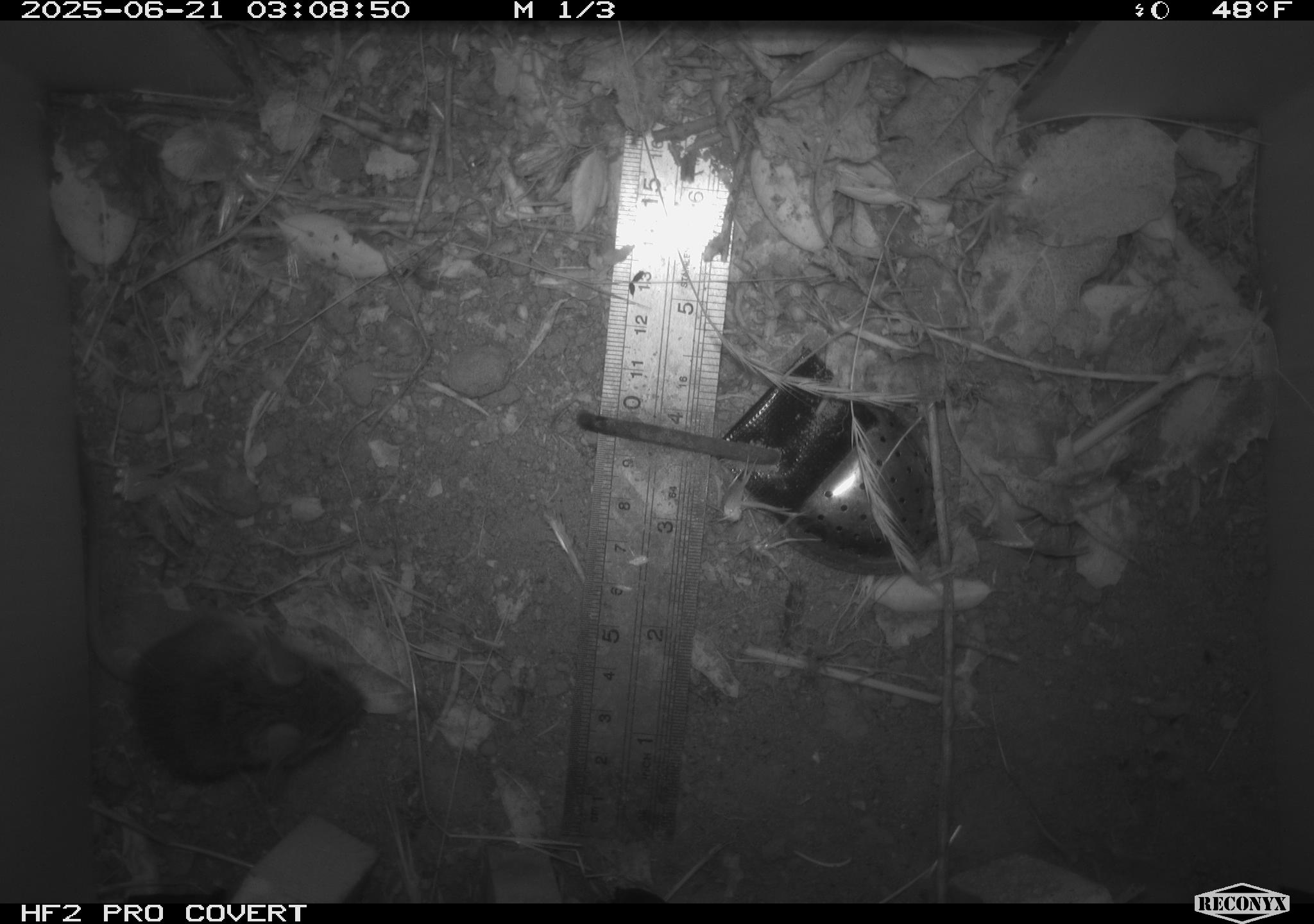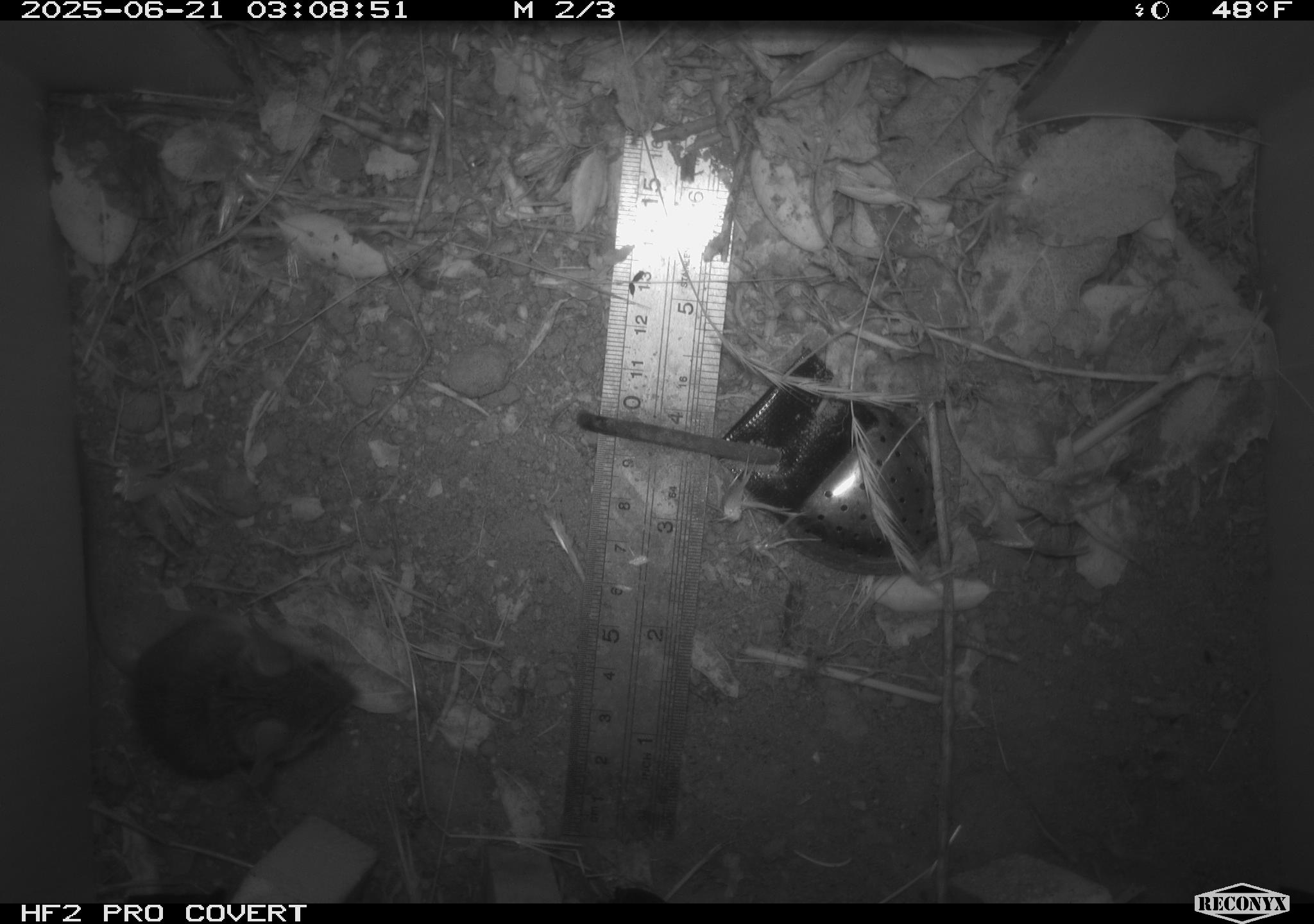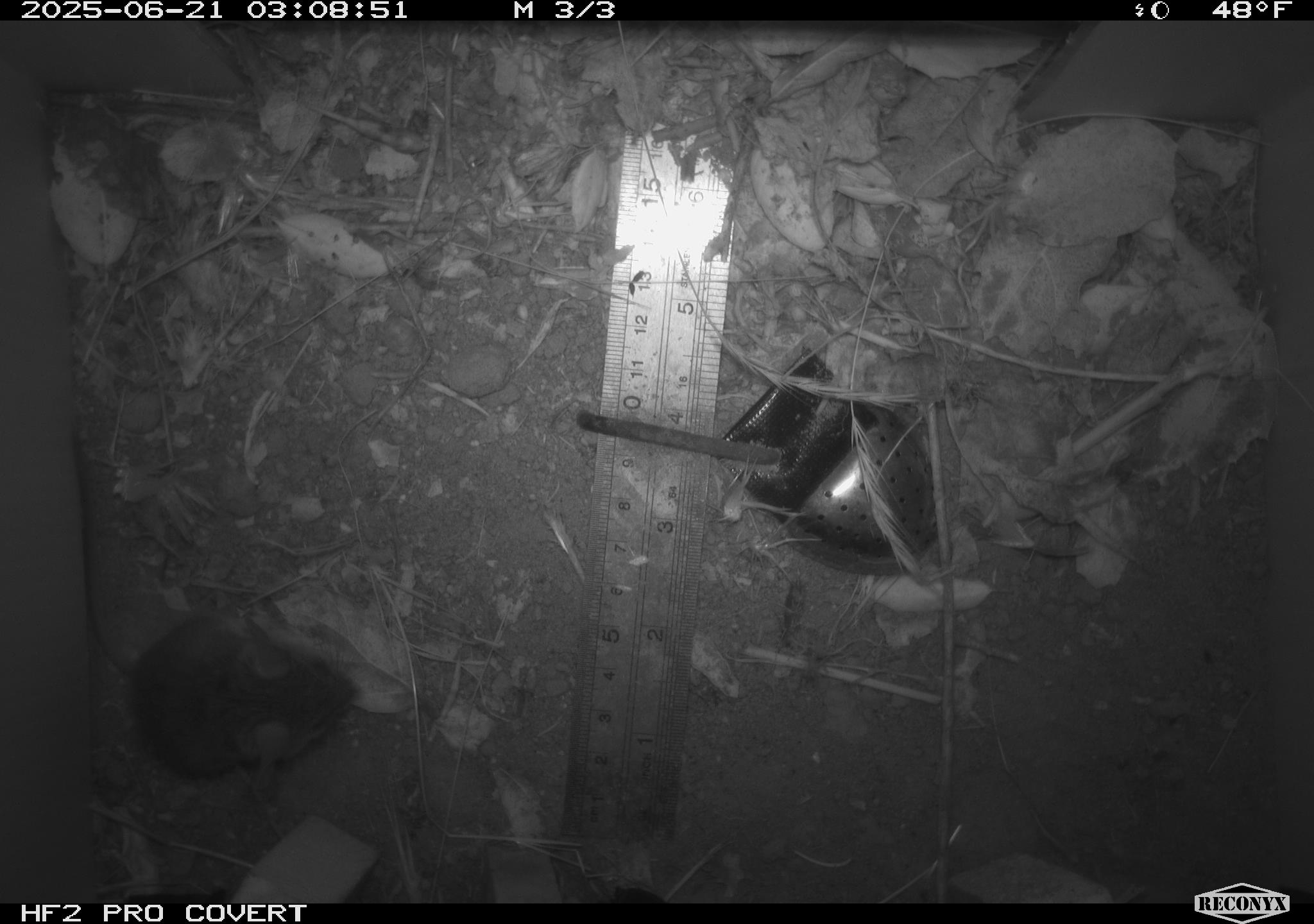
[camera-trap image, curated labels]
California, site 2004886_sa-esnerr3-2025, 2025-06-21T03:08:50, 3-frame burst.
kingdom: Animalia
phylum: Chordata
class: Mammalia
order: Rodentia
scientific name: Rodentia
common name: rodent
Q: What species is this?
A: Rodent (Rodentia).